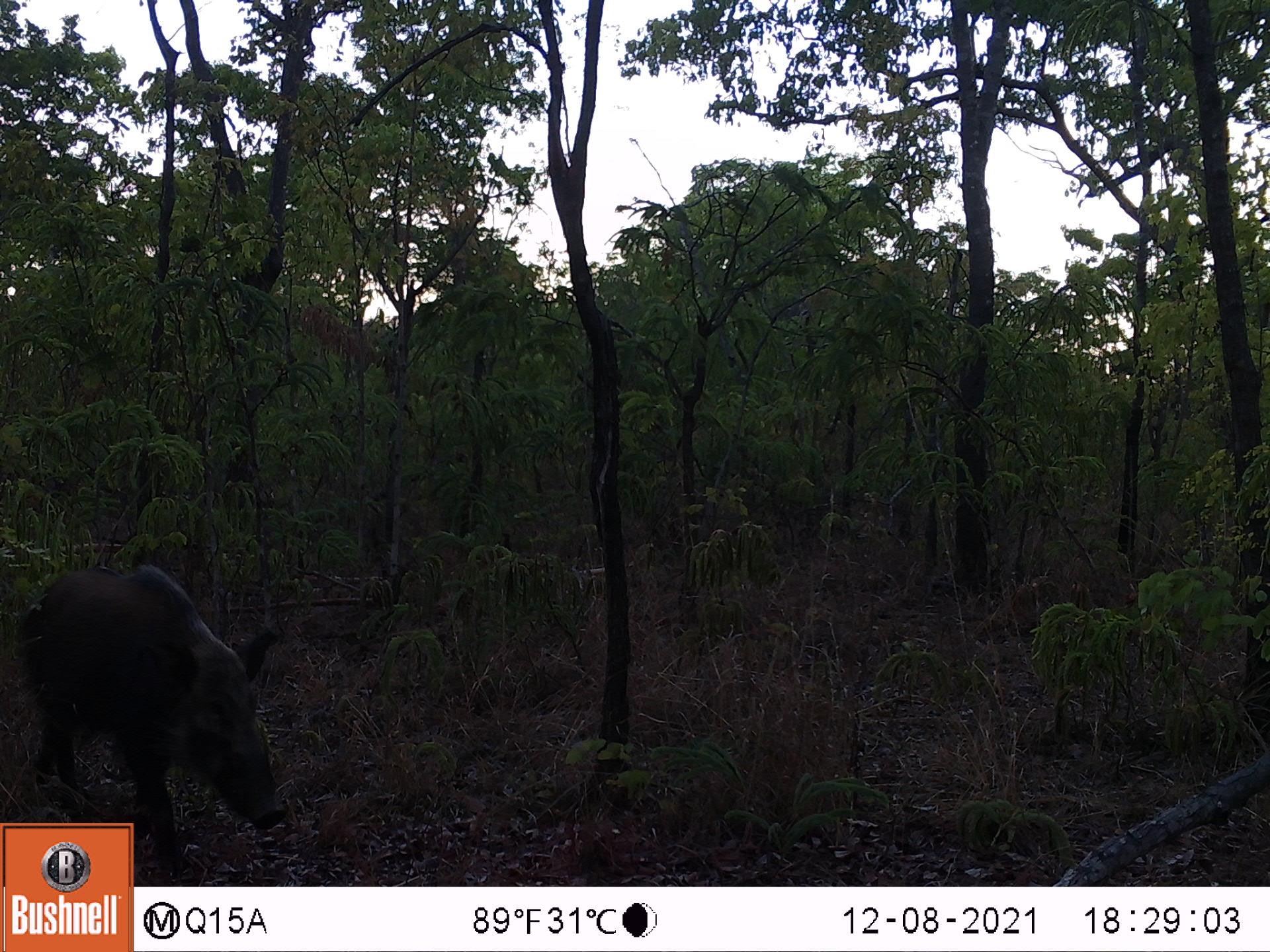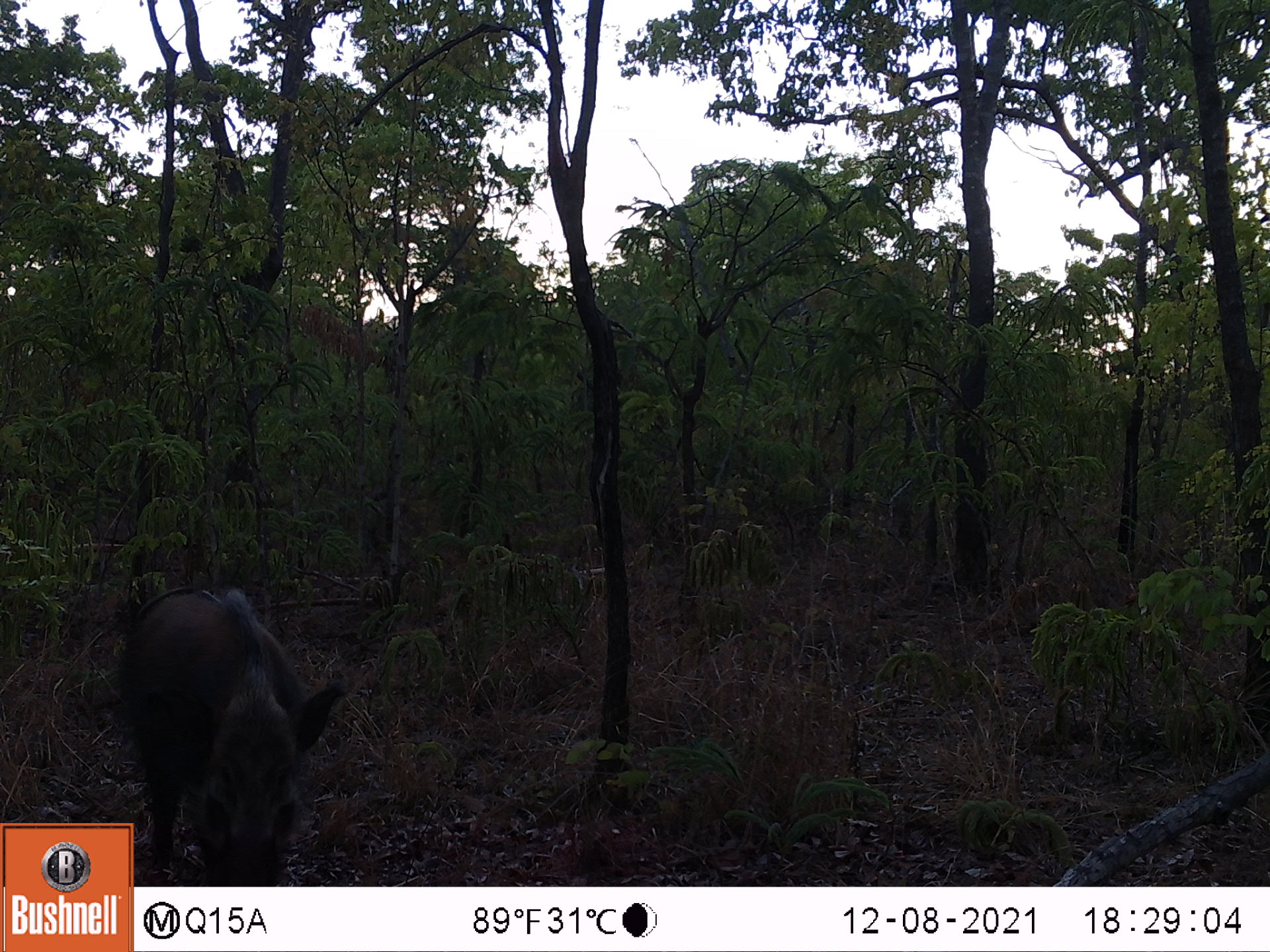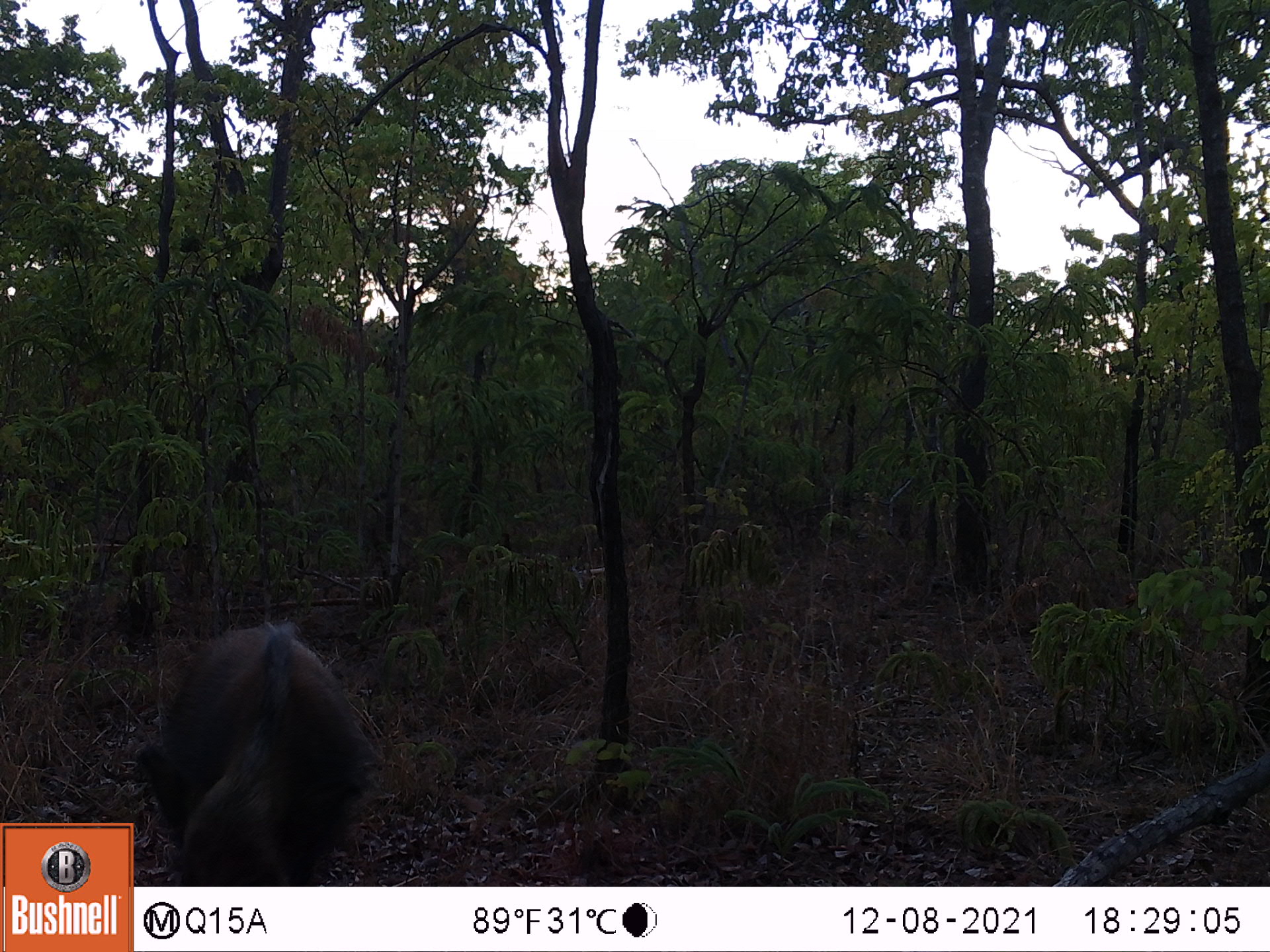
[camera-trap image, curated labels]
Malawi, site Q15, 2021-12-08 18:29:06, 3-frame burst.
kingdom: Animalia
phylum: Chordata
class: Mammalia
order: Artiodactyla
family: Suidae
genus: Potamochoerus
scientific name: Potamochoerus larvatus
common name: bushpig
Bushpig (Potamochoerus larvatus), count 1.